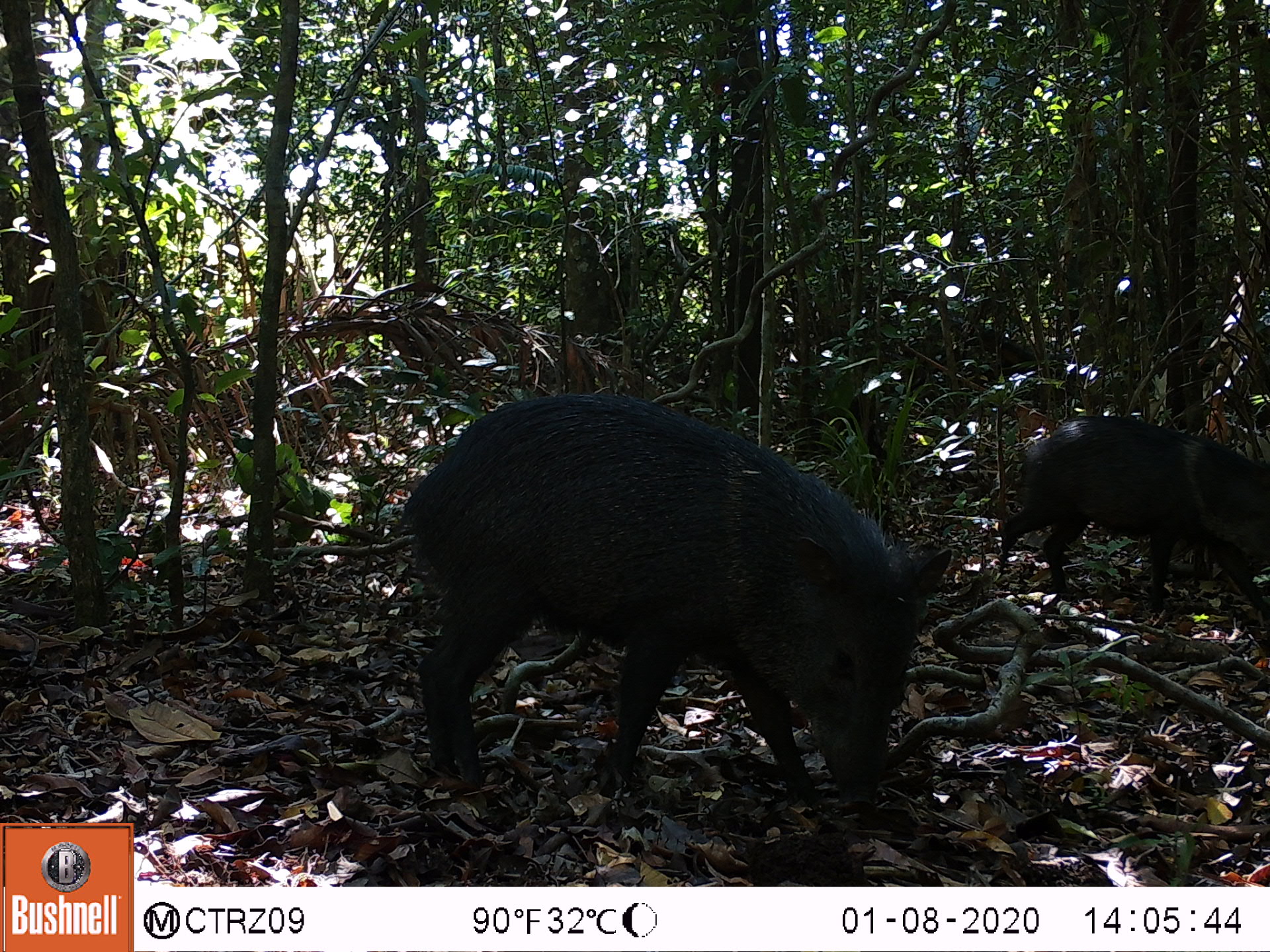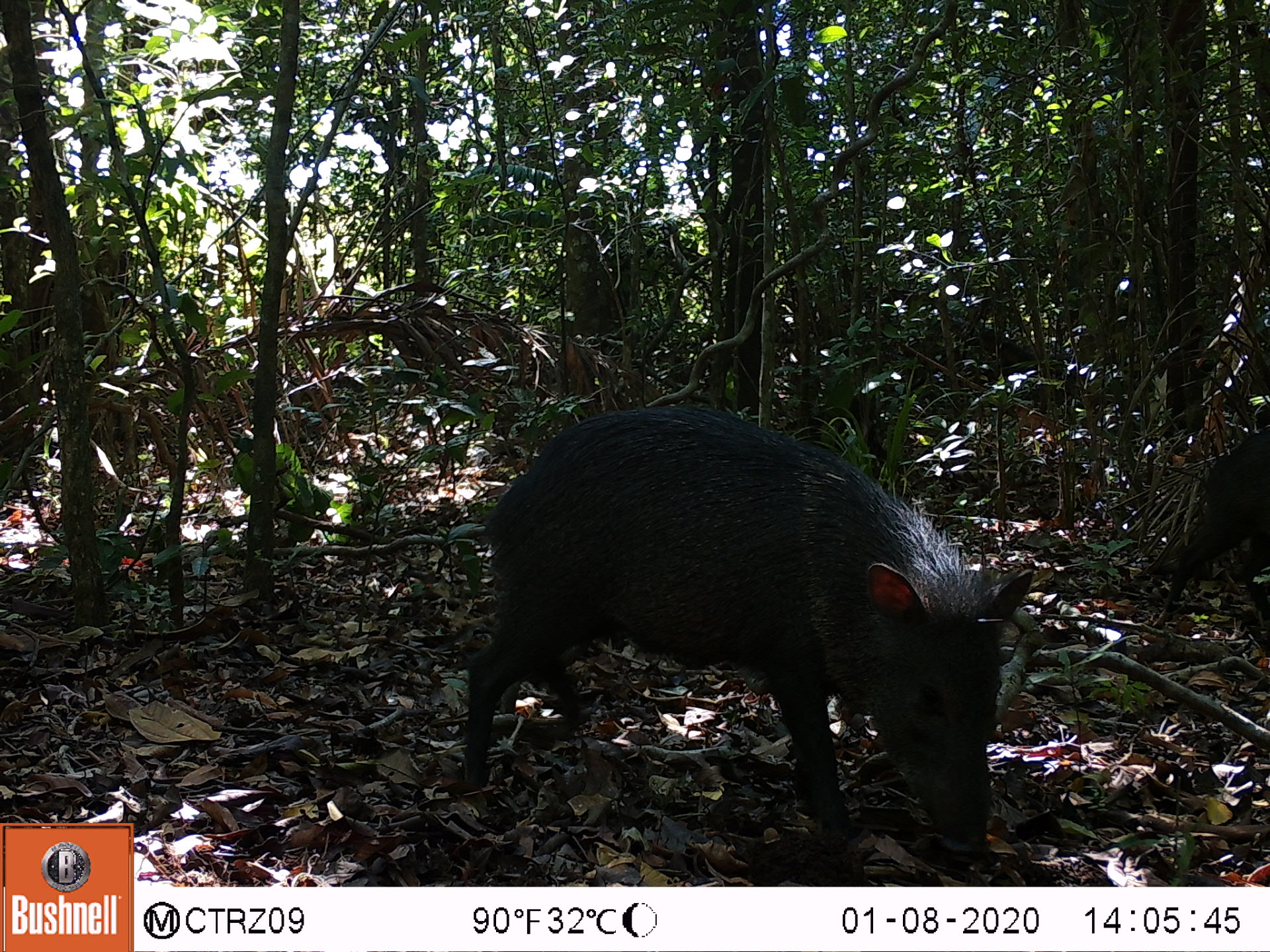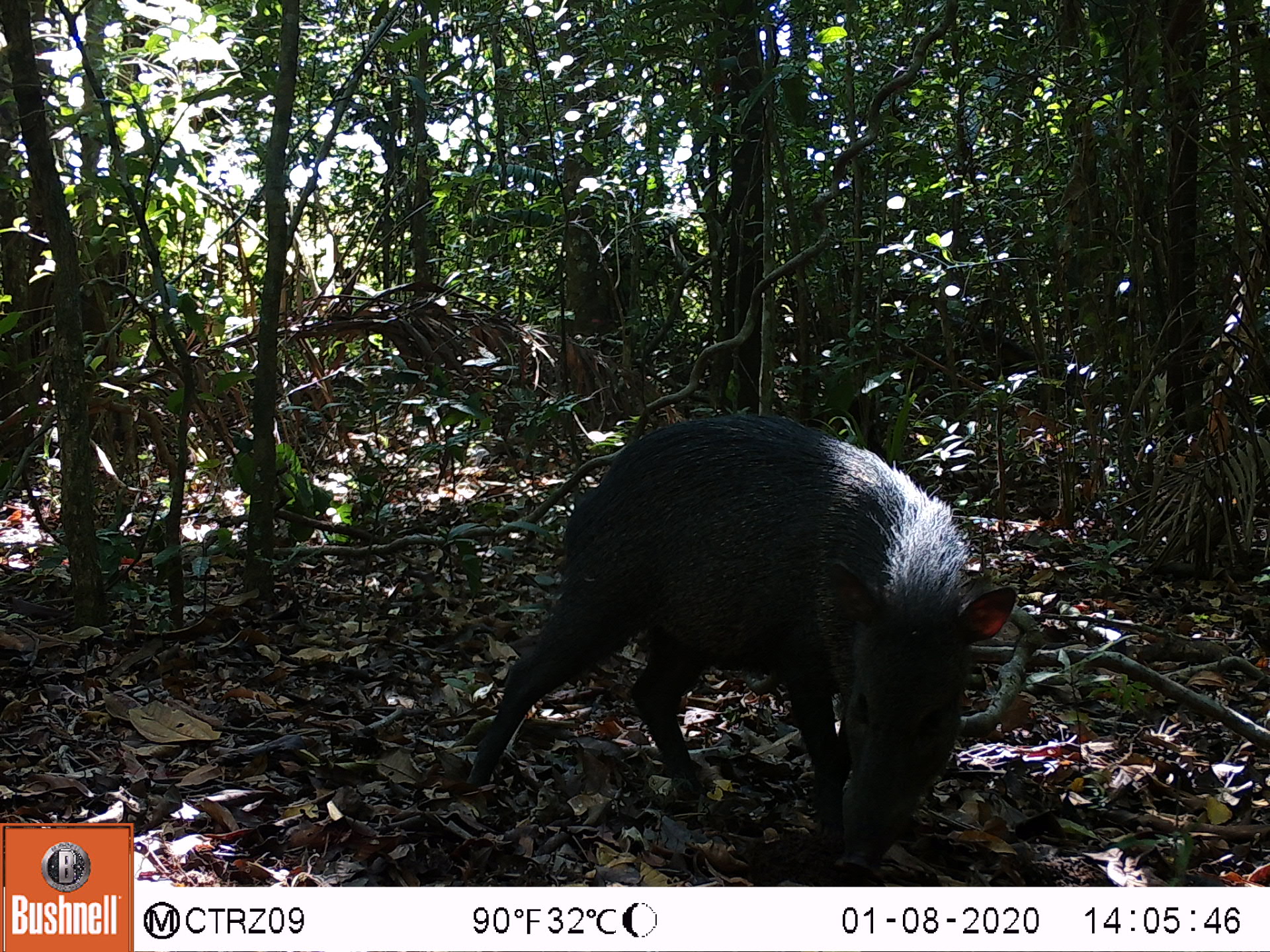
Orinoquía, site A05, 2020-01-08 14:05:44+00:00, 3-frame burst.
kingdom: Animalia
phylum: Chordata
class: Mammalia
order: Artiodactyla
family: Tayassuidae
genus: Pecari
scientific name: Pecari tajacu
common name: collared peccary